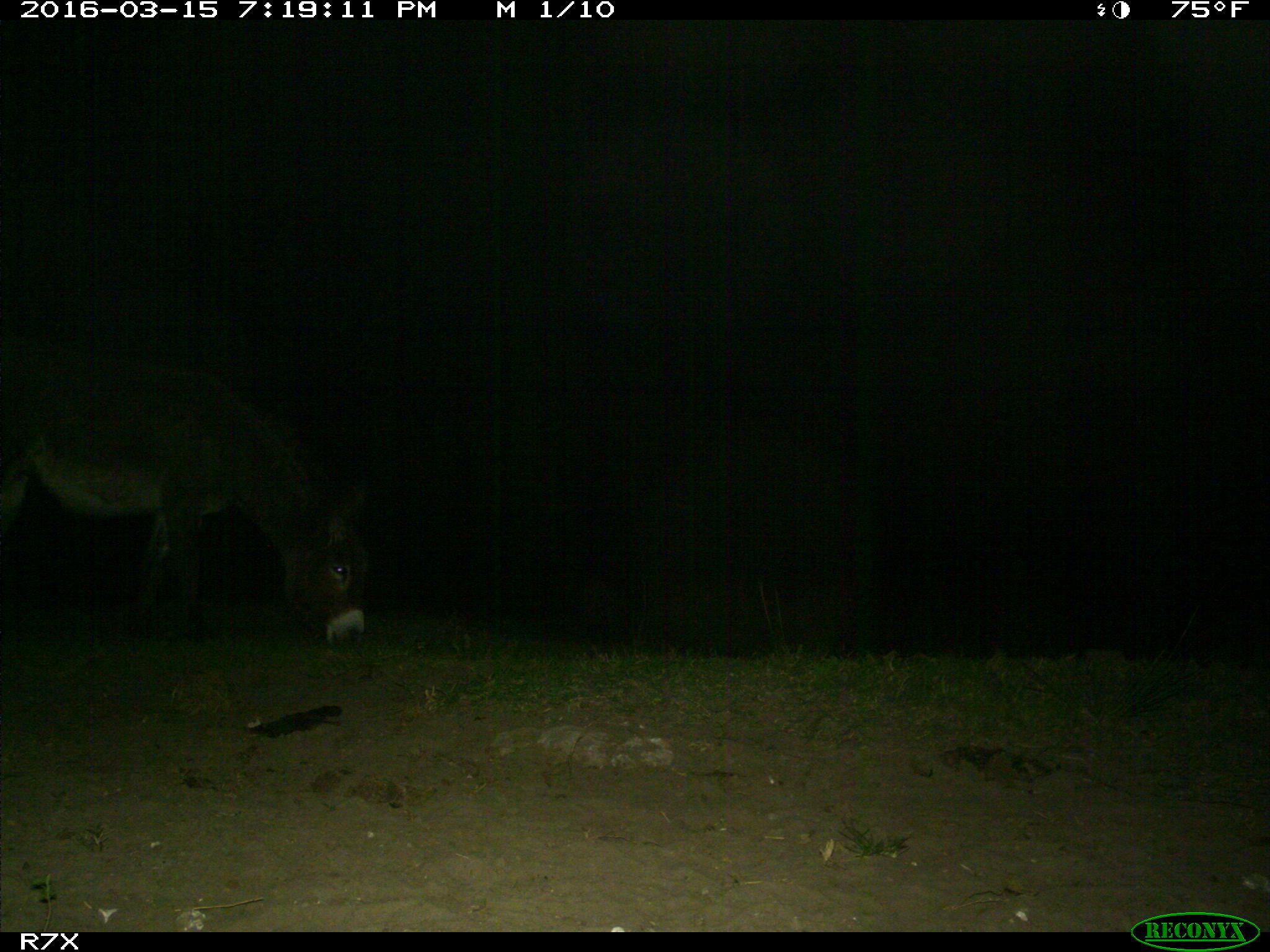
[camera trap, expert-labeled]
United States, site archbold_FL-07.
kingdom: Animalia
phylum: Chordata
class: Mammalia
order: Perissodactyla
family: Equidae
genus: Equus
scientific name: Equus africanus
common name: african wild ass